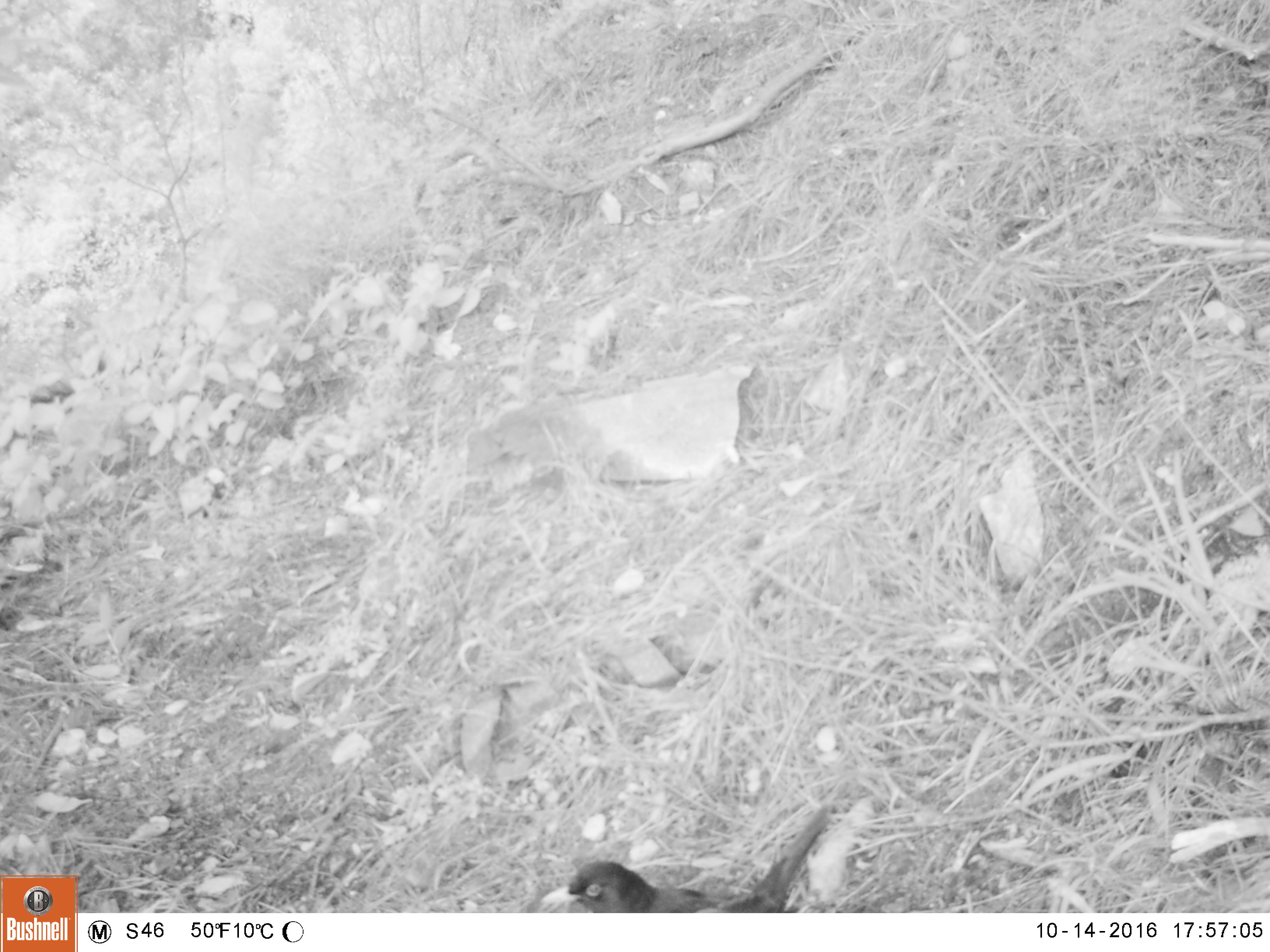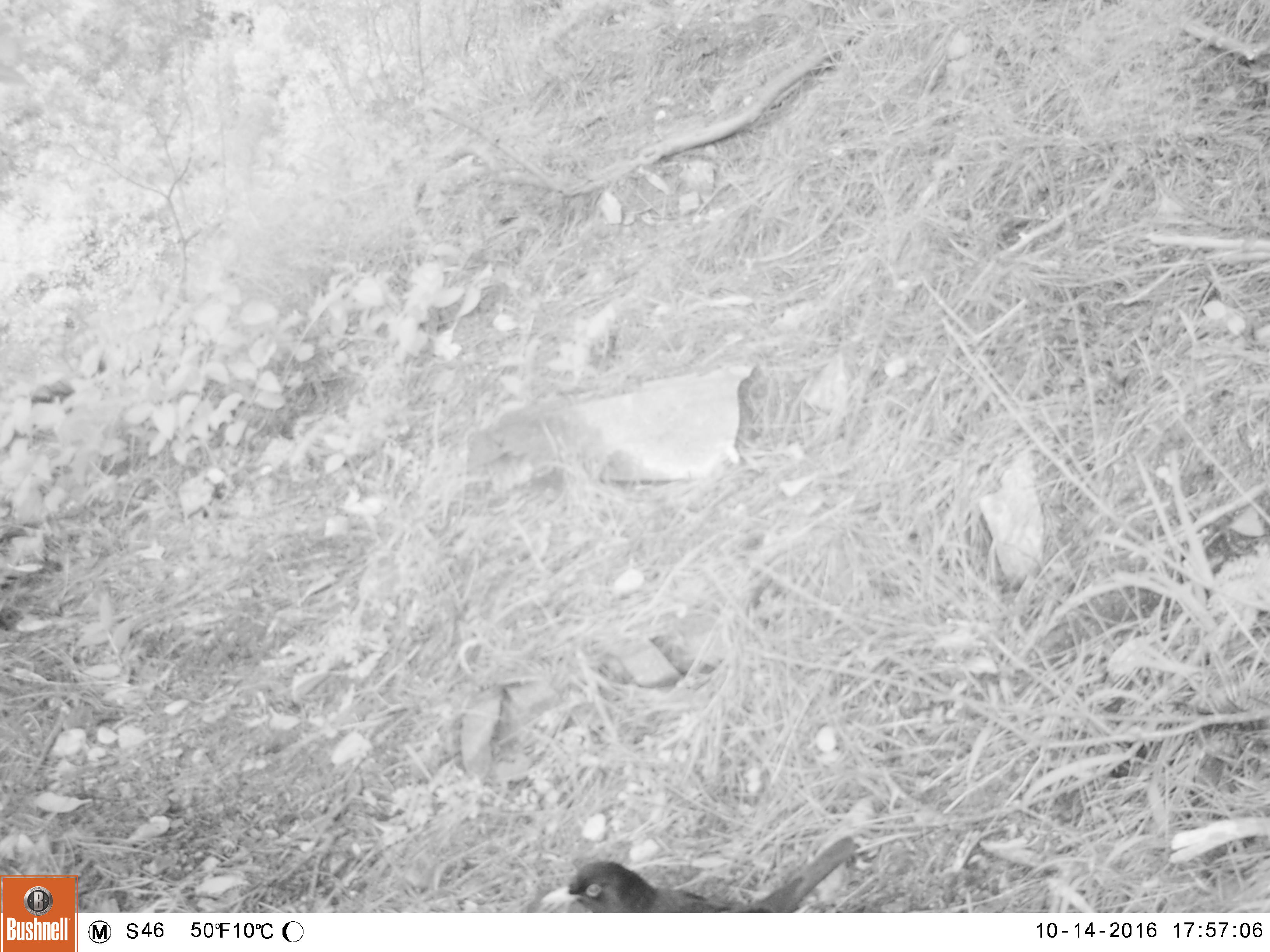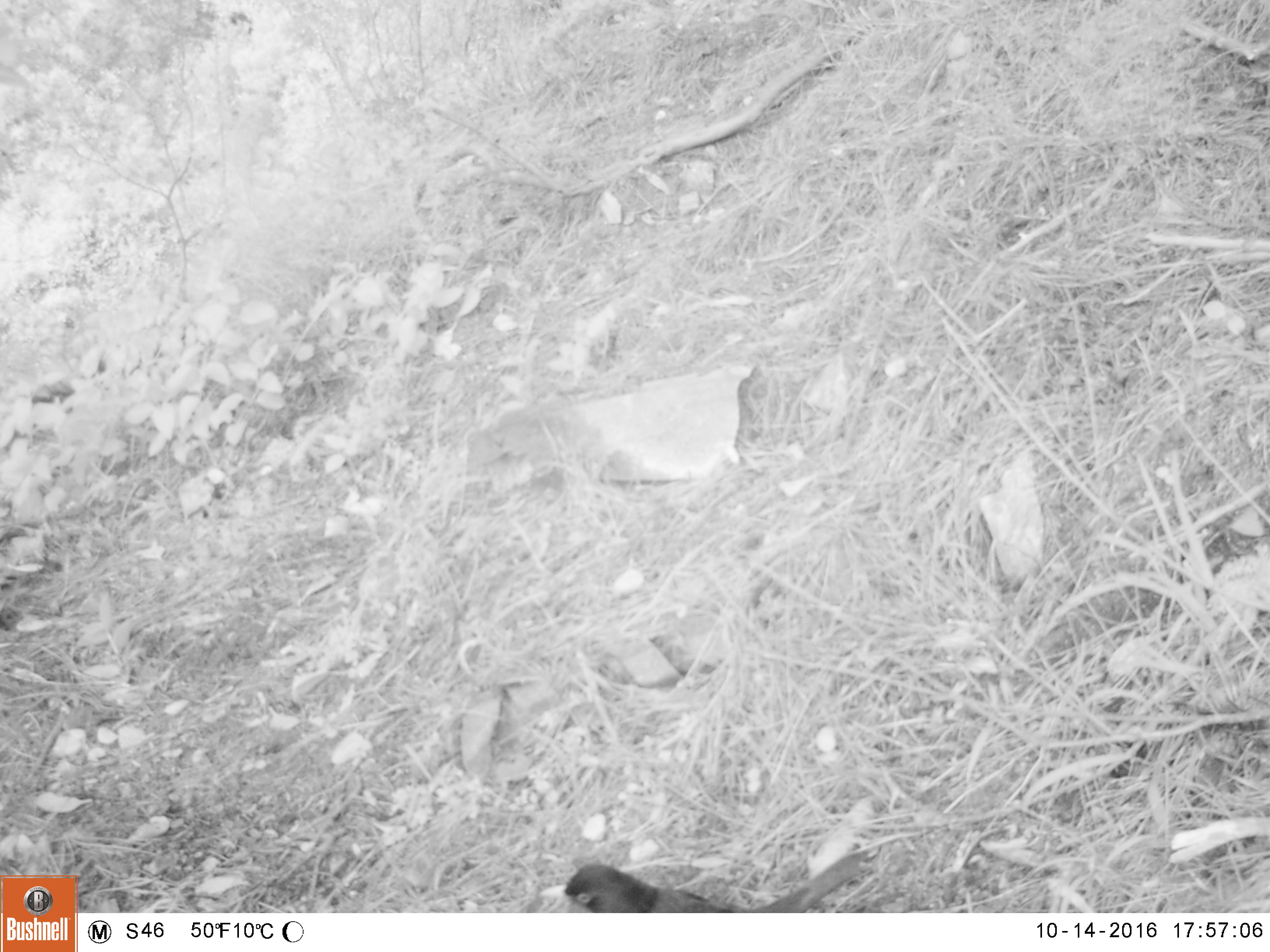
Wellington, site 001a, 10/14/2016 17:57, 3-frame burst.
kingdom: Animalia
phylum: Chordata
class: Aves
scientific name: Aves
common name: bird